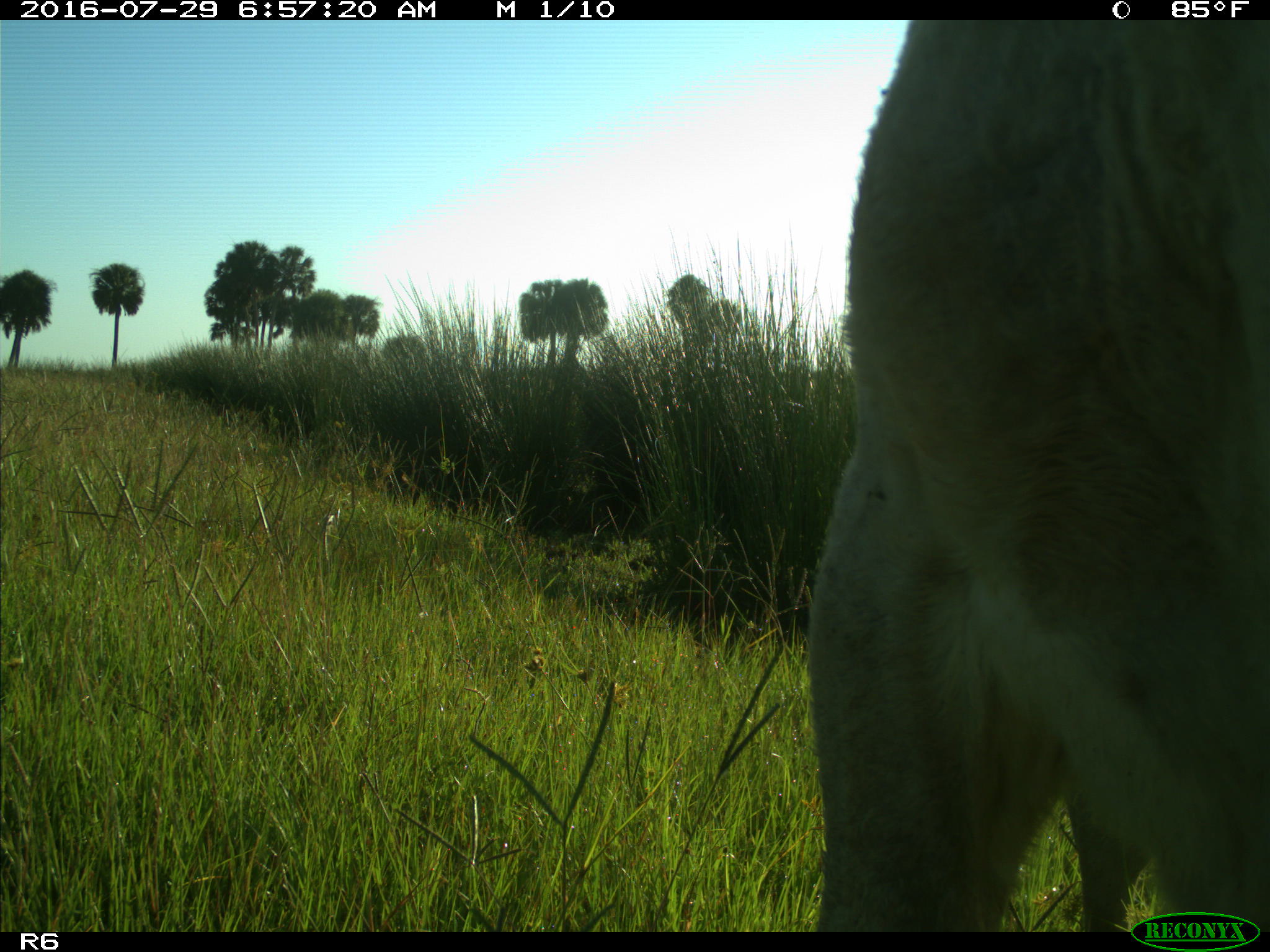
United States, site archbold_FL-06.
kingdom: Animalia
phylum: Chordata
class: Mammalia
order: Artiodactyla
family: Bovidae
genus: Bos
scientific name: Bos taurus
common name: domestic cow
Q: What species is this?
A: Bos taurus (domestic cow).